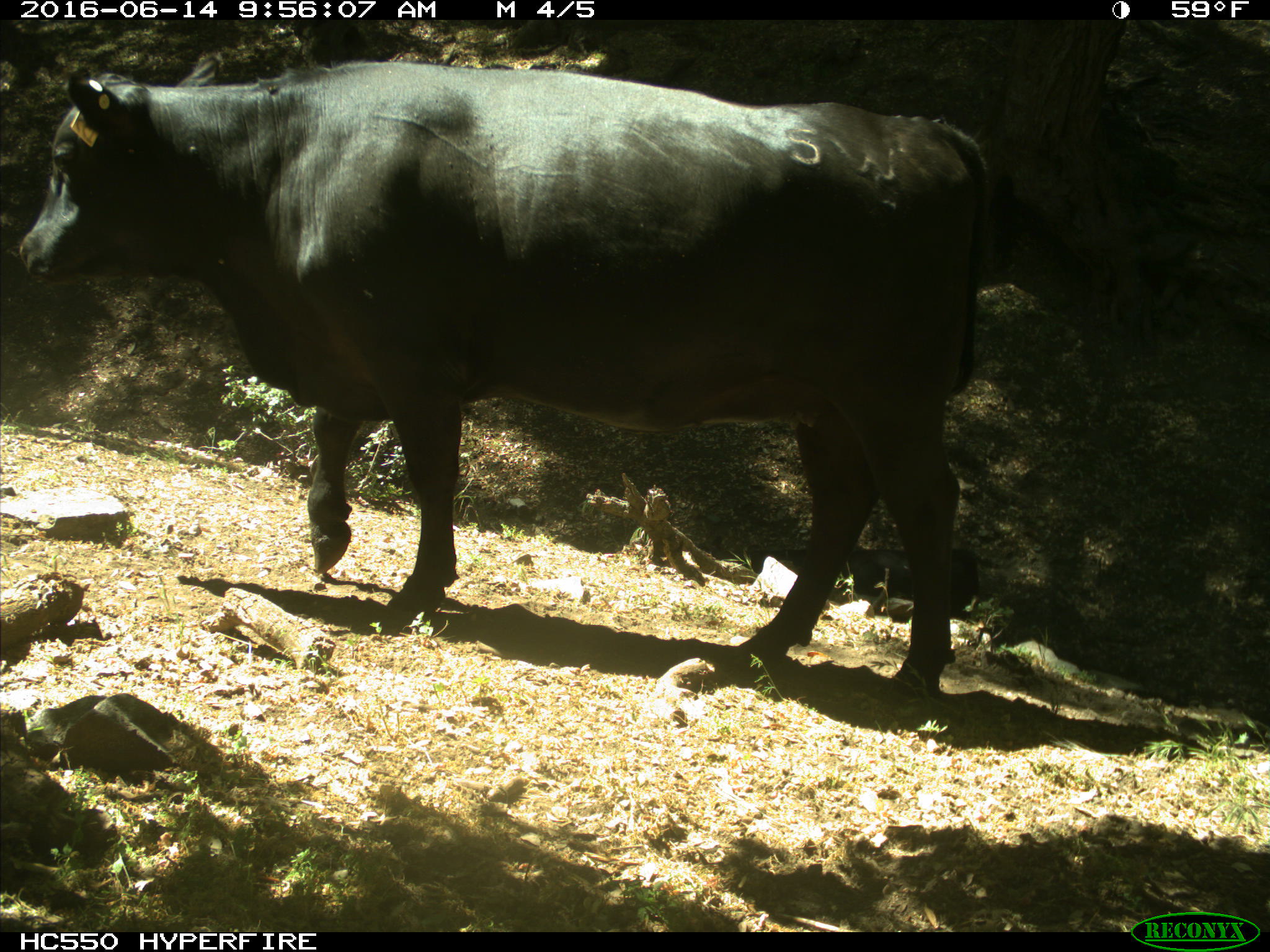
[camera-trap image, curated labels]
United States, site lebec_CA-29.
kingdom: Animalia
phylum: Chordata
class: Mammalia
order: Artiodactyla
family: Bovidae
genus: Bos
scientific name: Bos taurus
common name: domestic cow